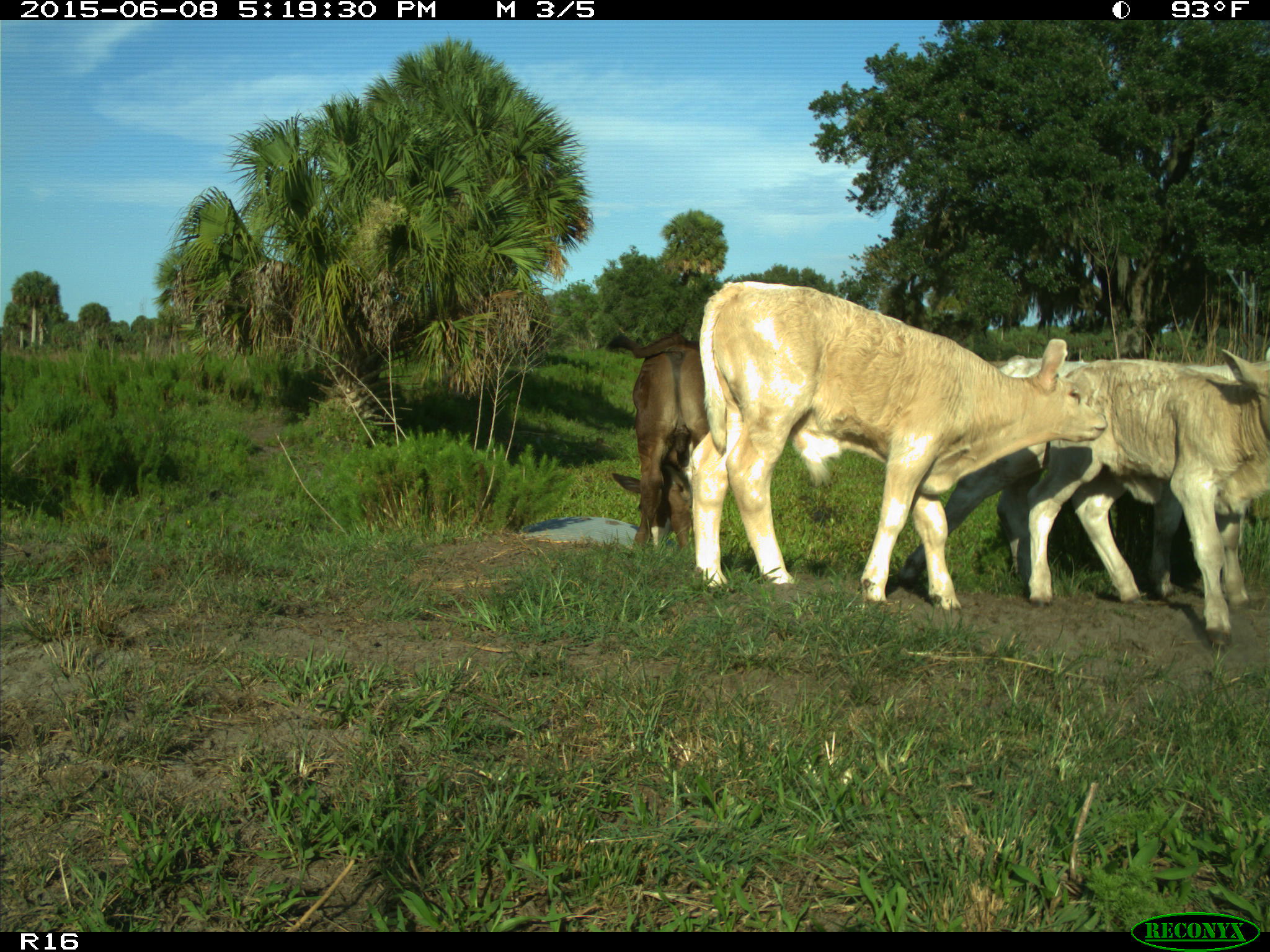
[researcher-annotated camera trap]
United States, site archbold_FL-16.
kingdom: Animalia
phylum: Chordata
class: Mammalia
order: Artiodactyla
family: Bovidae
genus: Bos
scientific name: Bos taurus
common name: domestic cow